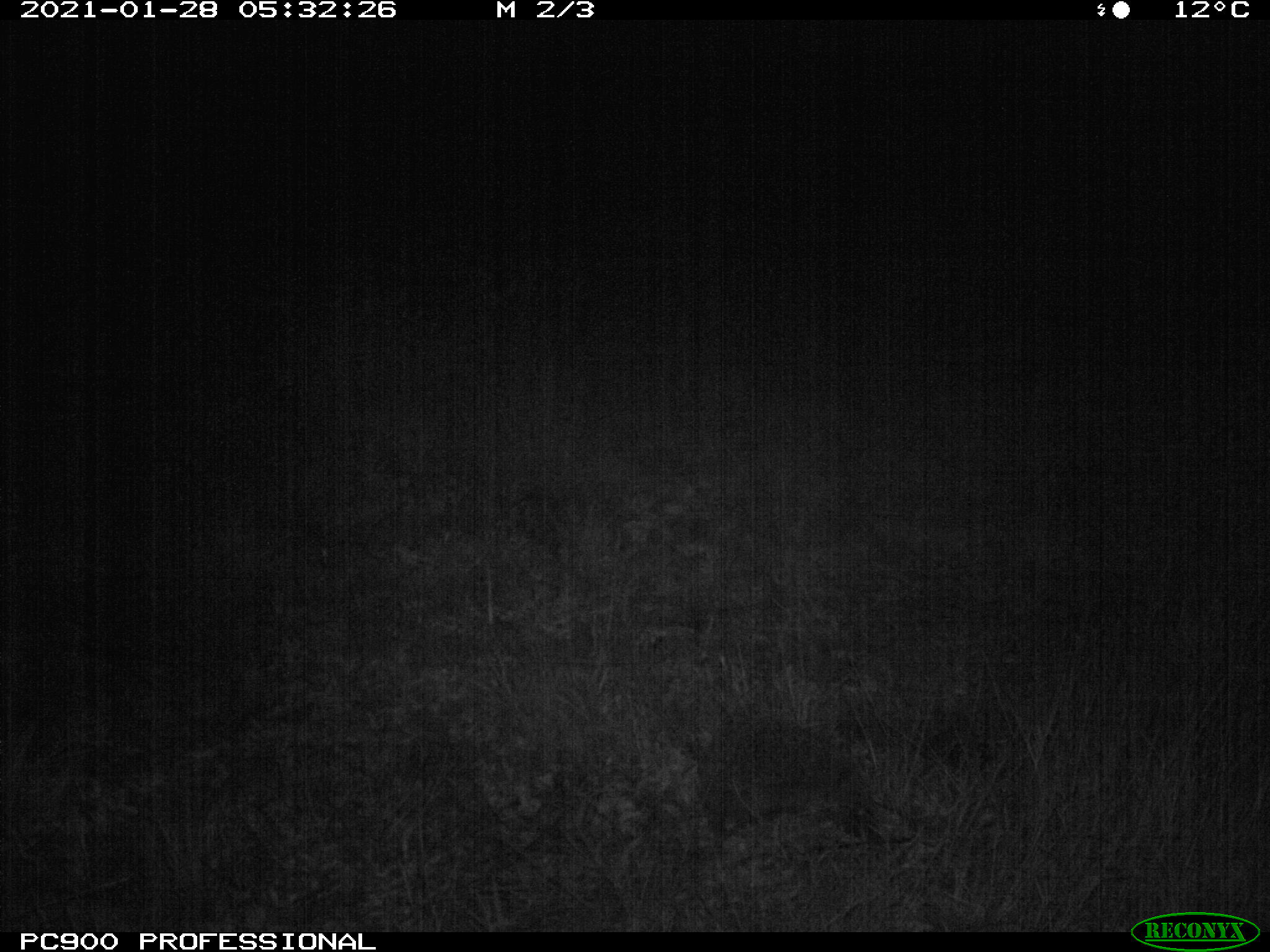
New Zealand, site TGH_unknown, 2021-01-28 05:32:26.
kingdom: Animalia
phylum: Chordata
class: Mammalia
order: Eulipotyphla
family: Erinaceidae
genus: Erinaceus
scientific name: Erinaceus europaeus europaeus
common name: european hedgehog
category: hedgehog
Hedgehog (european hedgehog) (Erinaceus europaeus europaeus).